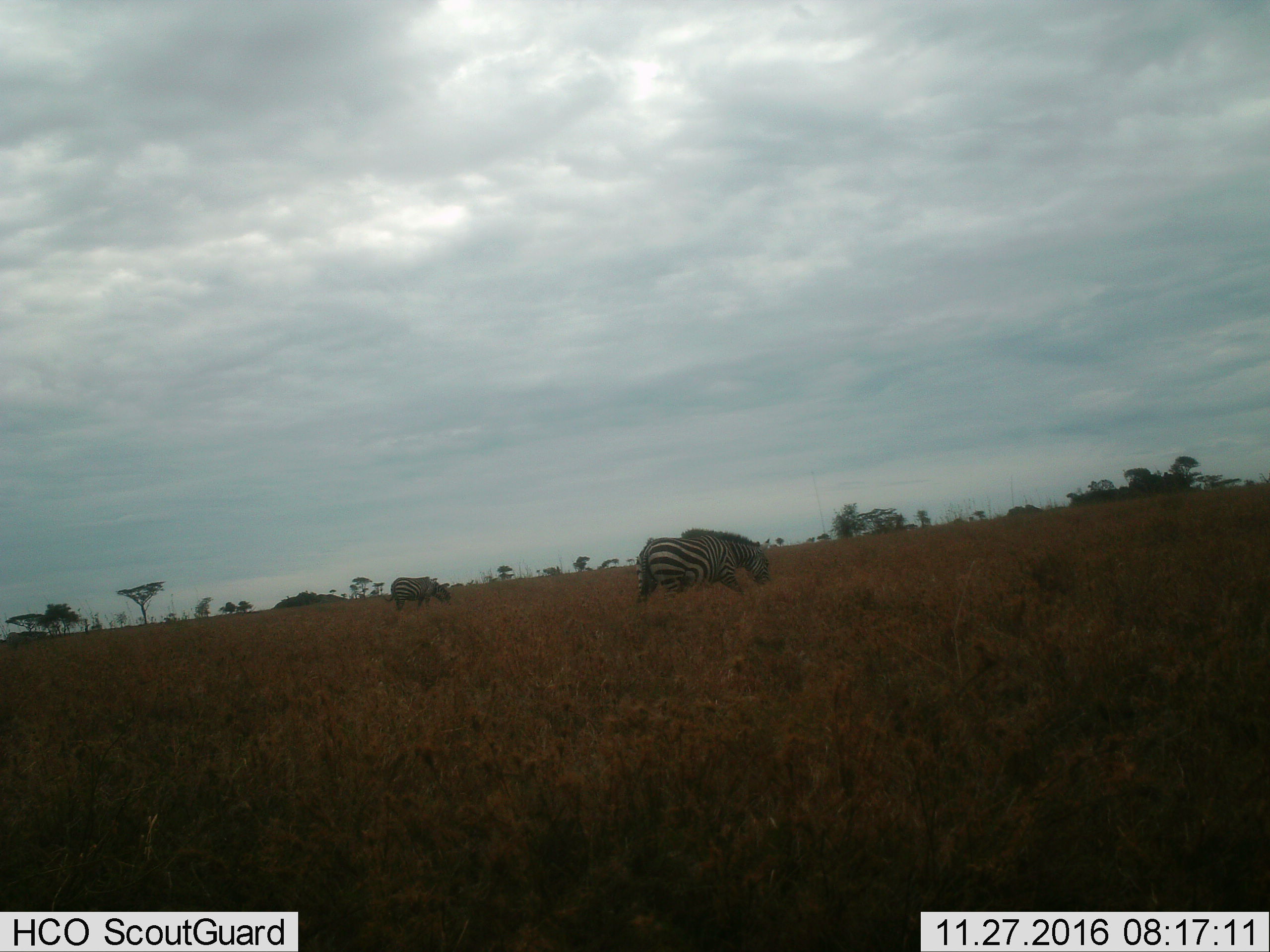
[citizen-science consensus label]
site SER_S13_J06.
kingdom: Animalia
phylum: Chordata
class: Mammalia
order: Perissodactyla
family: Equidae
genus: Equus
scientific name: Equus quagga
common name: plains zebra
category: zebraplains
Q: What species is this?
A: Zebraplains (plains zebra) (Equus quagga).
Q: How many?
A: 2.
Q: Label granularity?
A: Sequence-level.